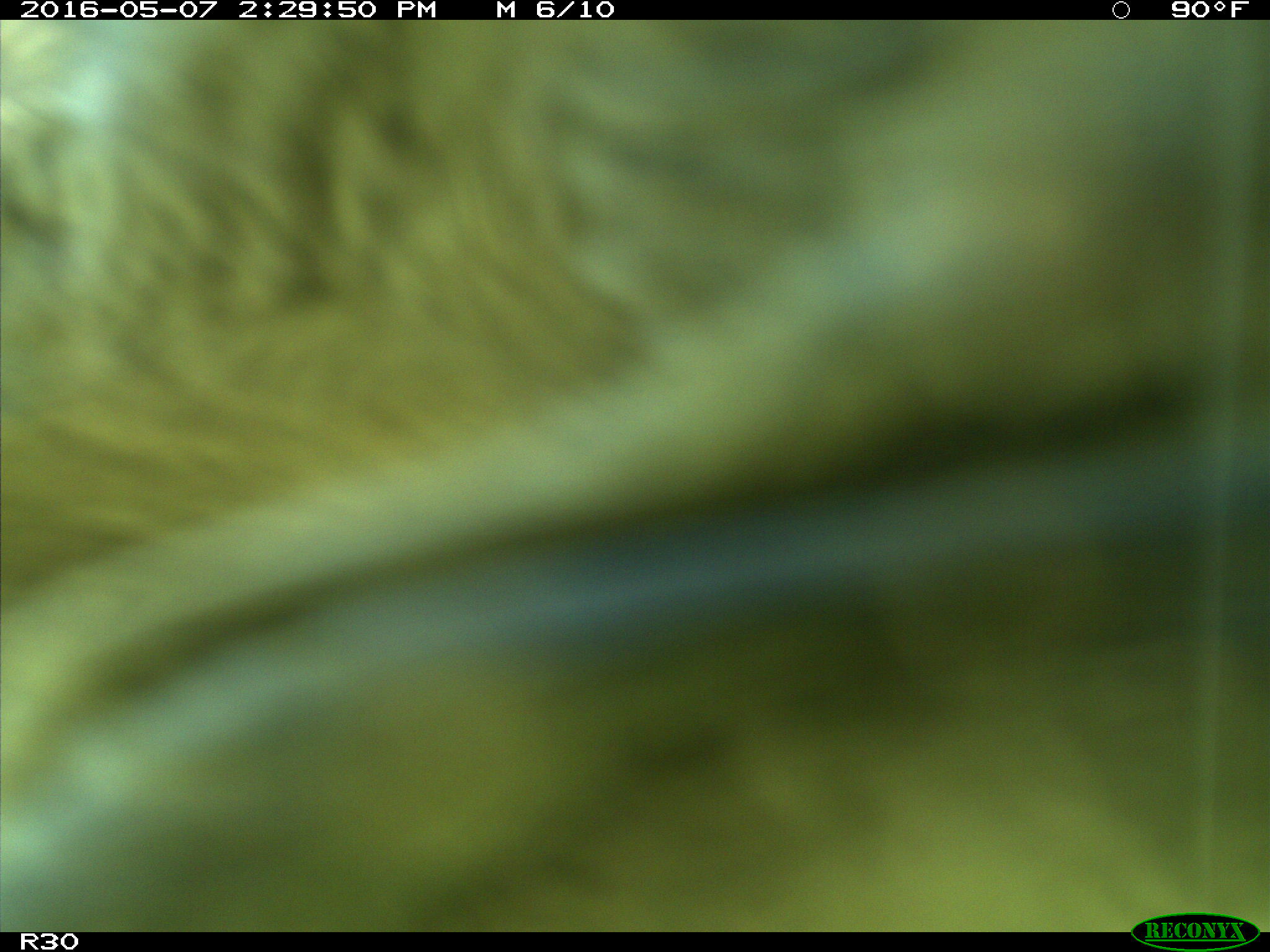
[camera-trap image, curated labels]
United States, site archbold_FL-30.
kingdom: Animalia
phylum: Chordata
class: Mammalia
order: Artiodactyla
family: Bovidae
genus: Bos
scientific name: Bos taurus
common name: domestic cow